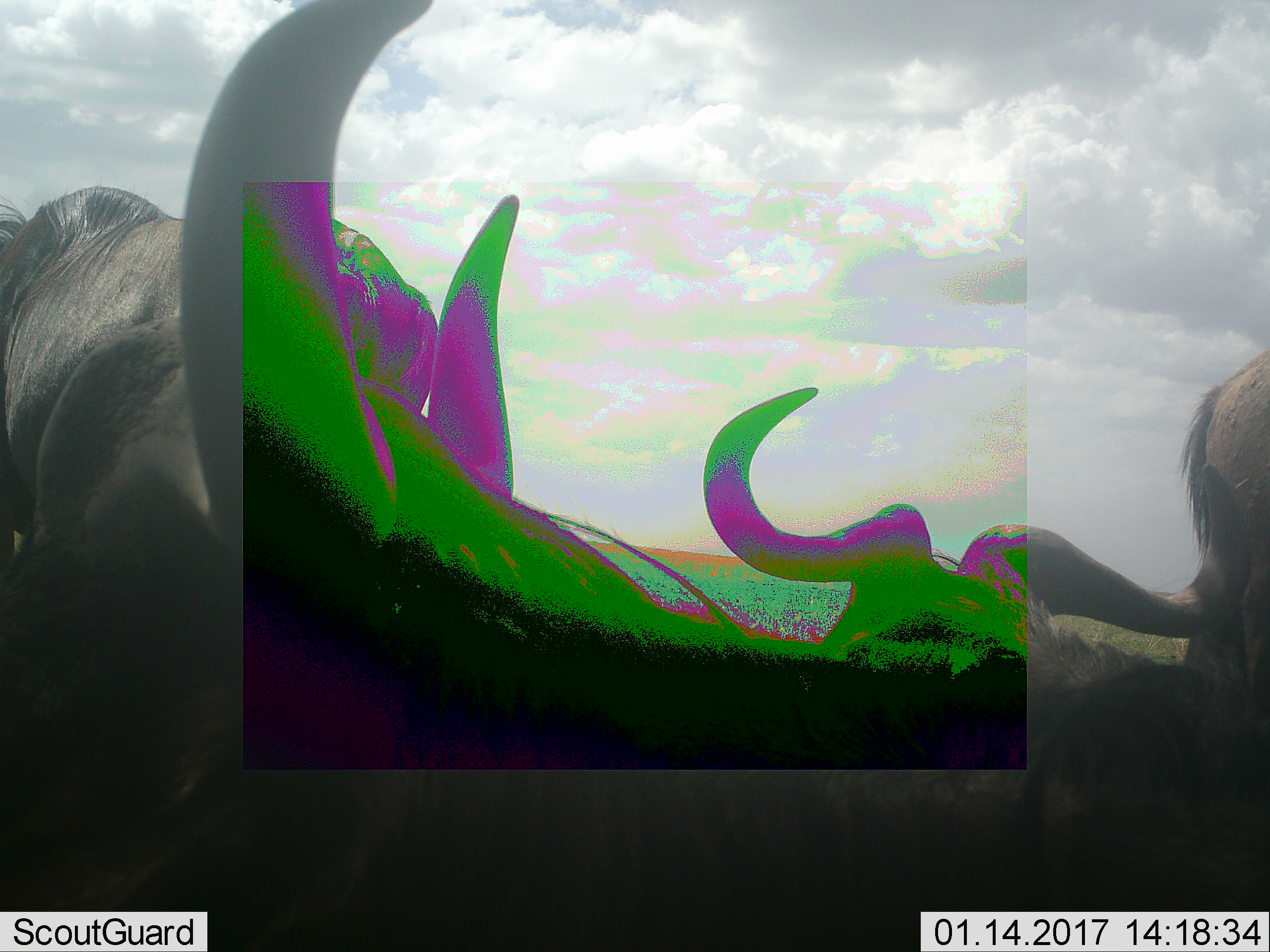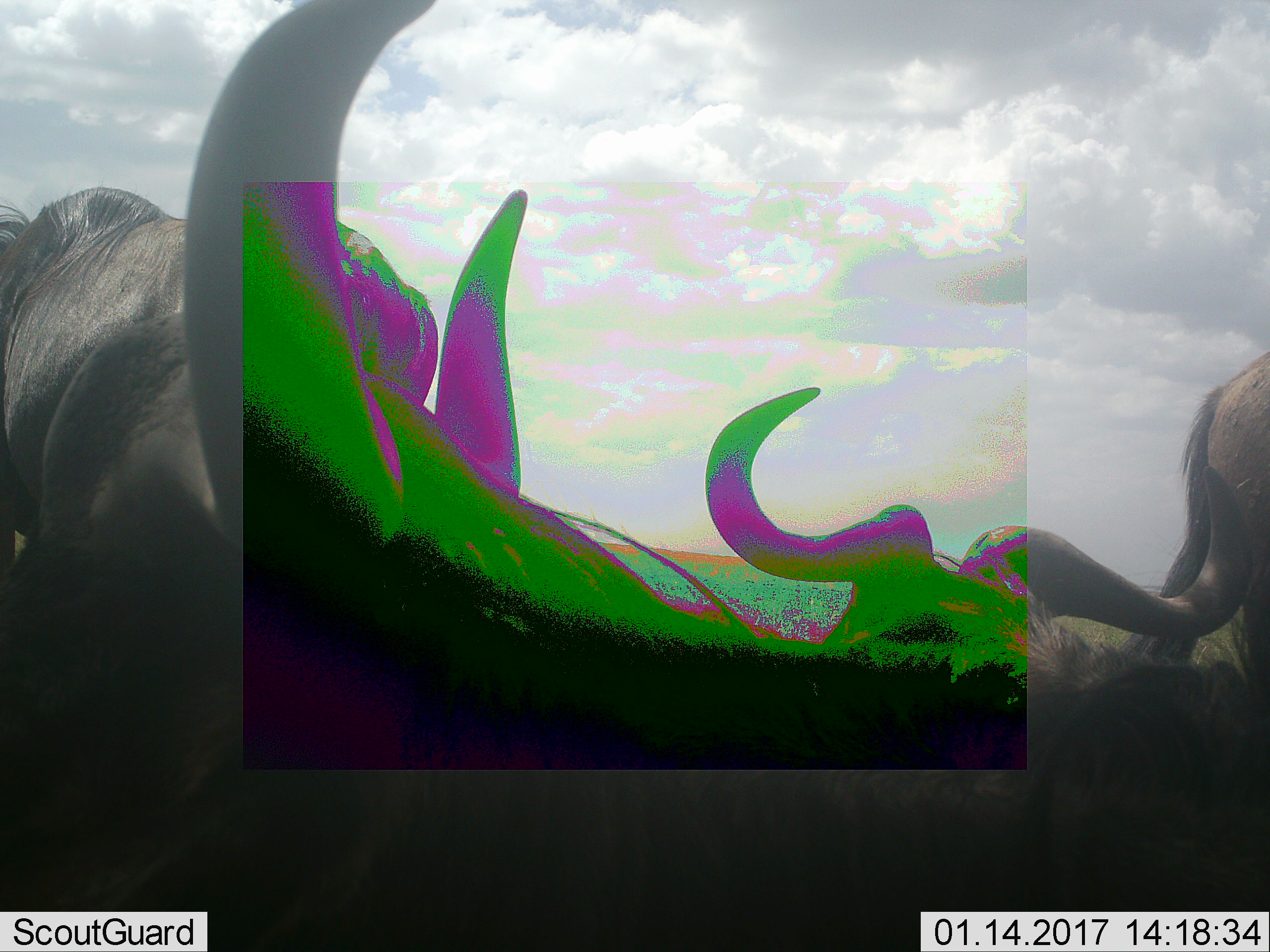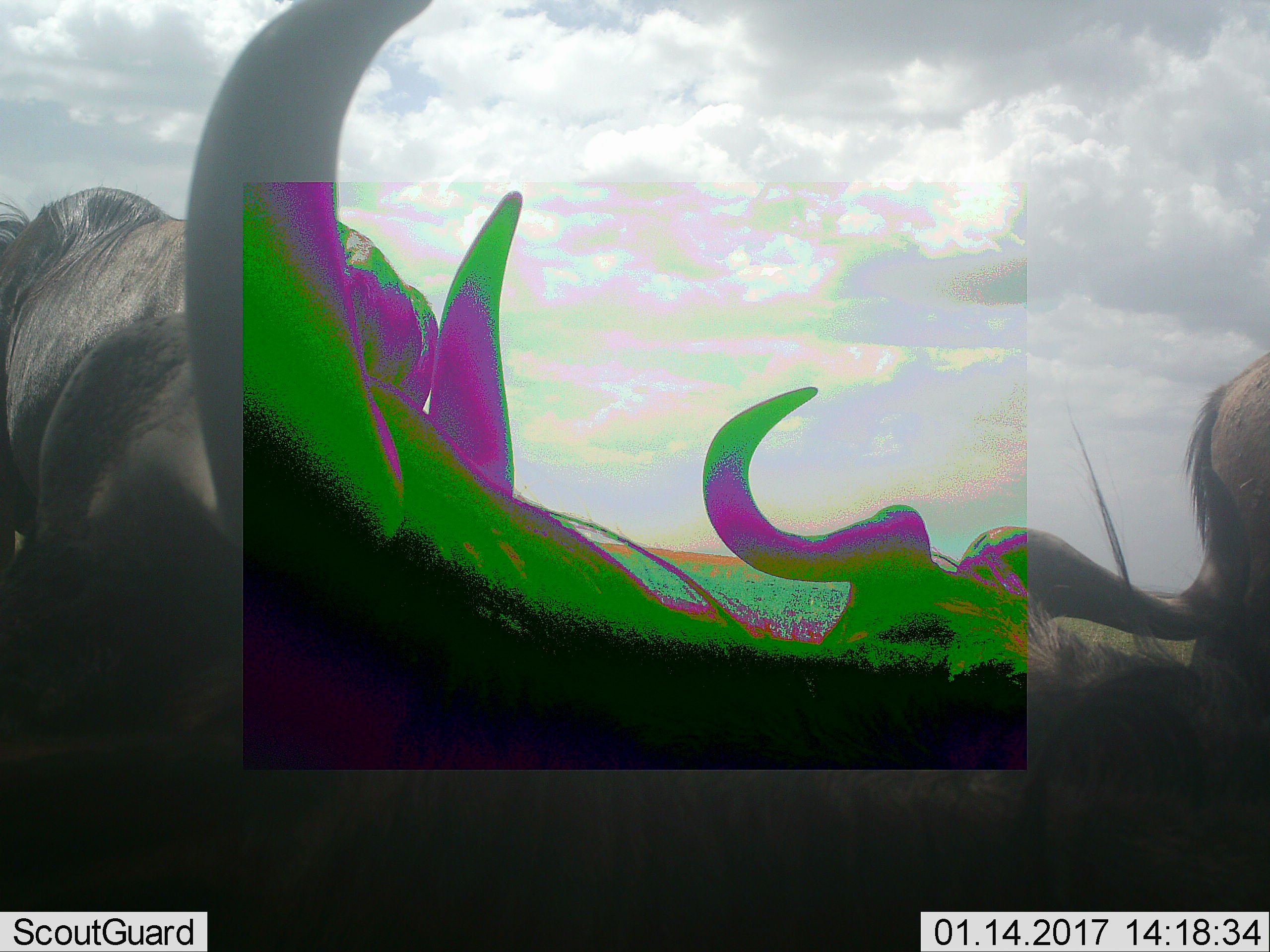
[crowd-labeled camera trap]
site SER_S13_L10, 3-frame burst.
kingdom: Animalia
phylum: Chordata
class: Mammalia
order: Artiodactyla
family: Bovidae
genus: Connochaetes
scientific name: Connochaetes taurinus taurinus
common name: blue wildebeest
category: wildebeestblue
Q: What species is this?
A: Wildebeestblue (blue wildebeest) (Connochaetes taurinus taurinus).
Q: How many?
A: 4.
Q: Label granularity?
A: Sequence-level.